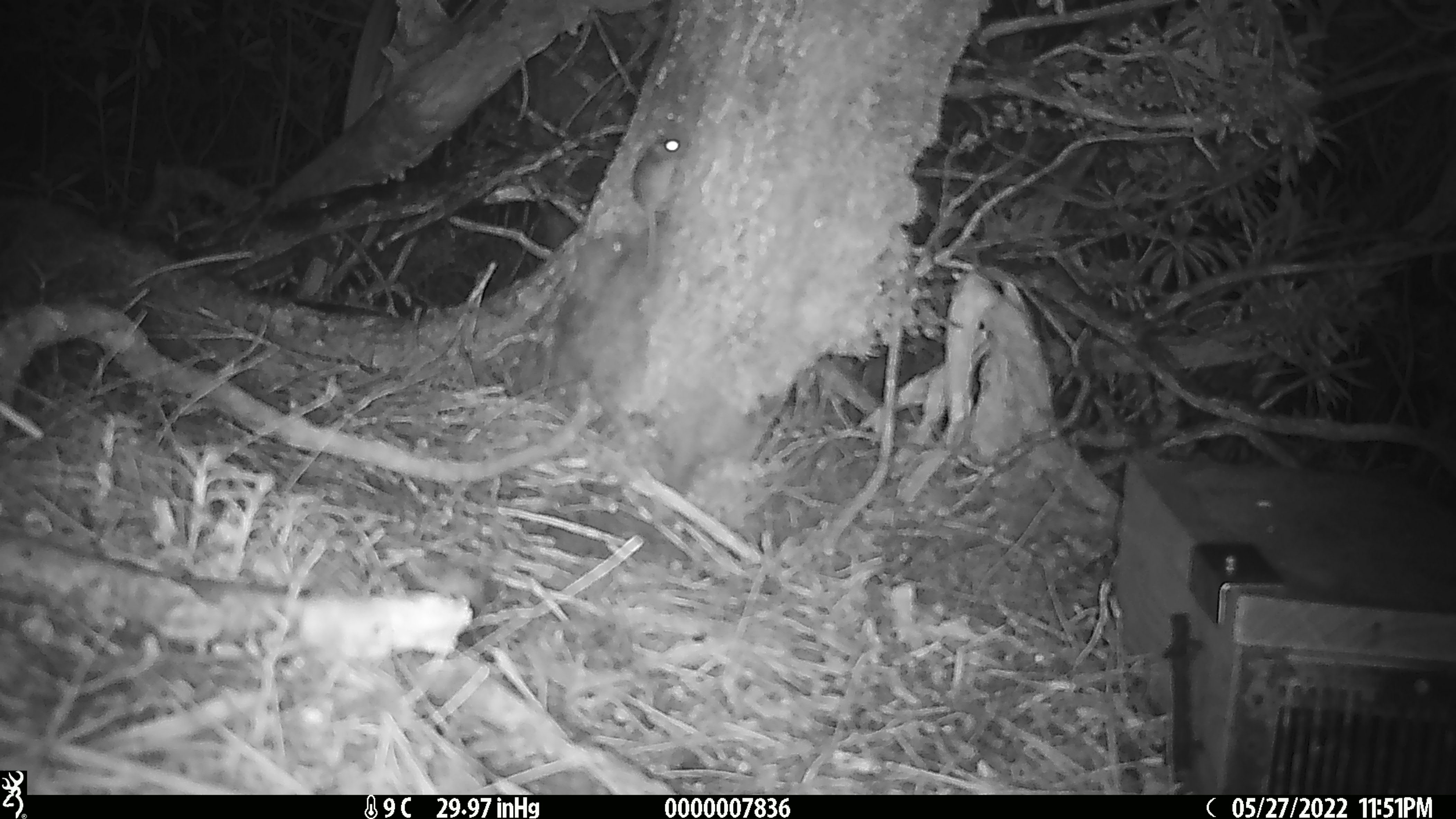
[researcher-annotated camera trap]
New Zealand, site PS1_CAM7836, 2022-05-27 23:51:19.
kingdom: Animalia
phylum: Chordata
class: Mammalia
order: Rodentia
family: Muridae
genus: Mus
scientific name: Mus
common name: mouse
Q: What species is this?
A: Mouse (Mus).